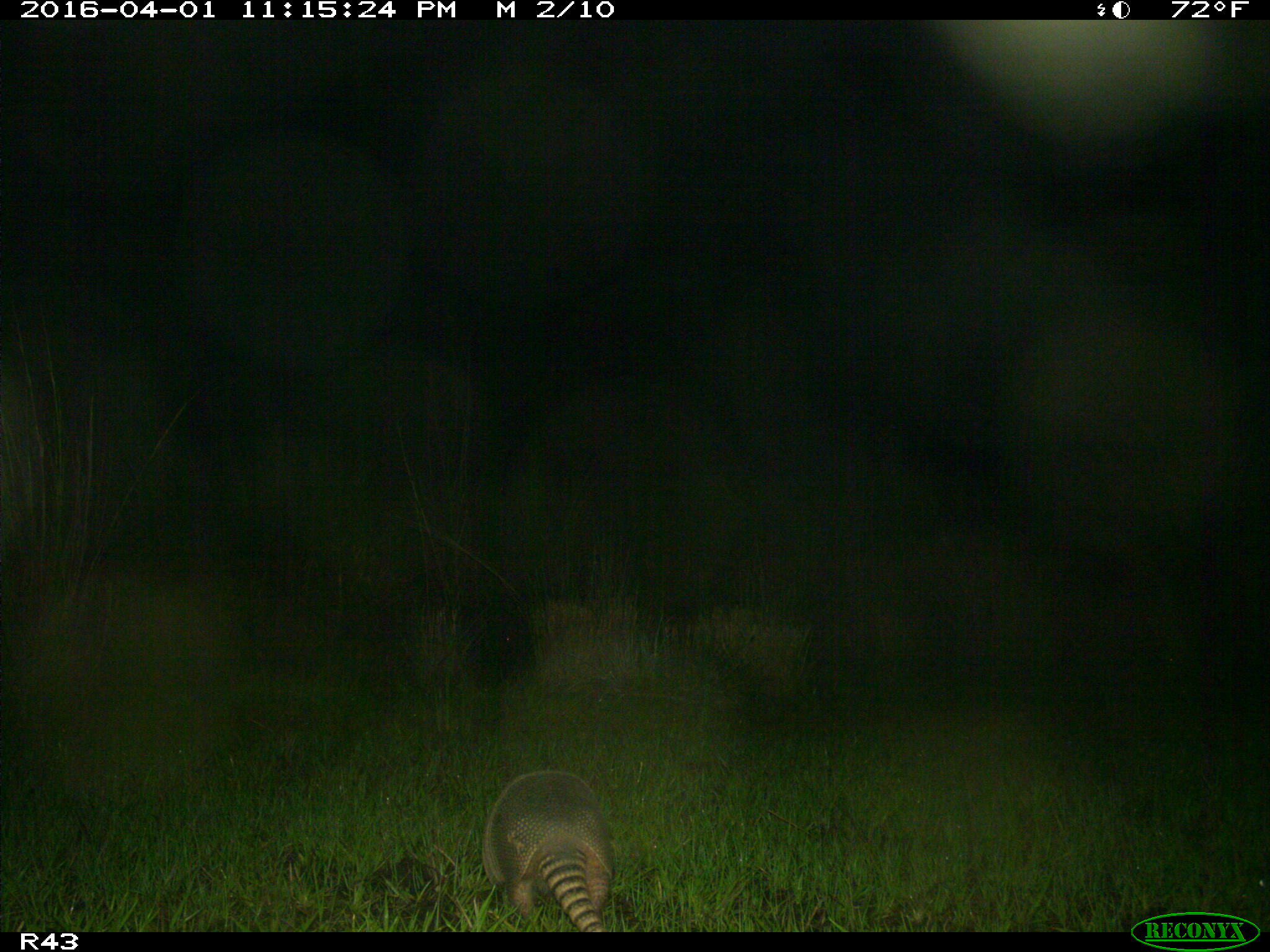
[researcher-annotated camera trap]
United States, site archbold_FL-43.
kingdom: Animalia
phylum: Chordata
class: Mammalia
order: Cingulata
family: Dasypodidae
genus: Dasypus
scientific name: Dasypus novemcinctus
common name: nine-banded armadillo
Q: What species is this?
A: Dasypus novemcinctus (nine-banded armadillo).